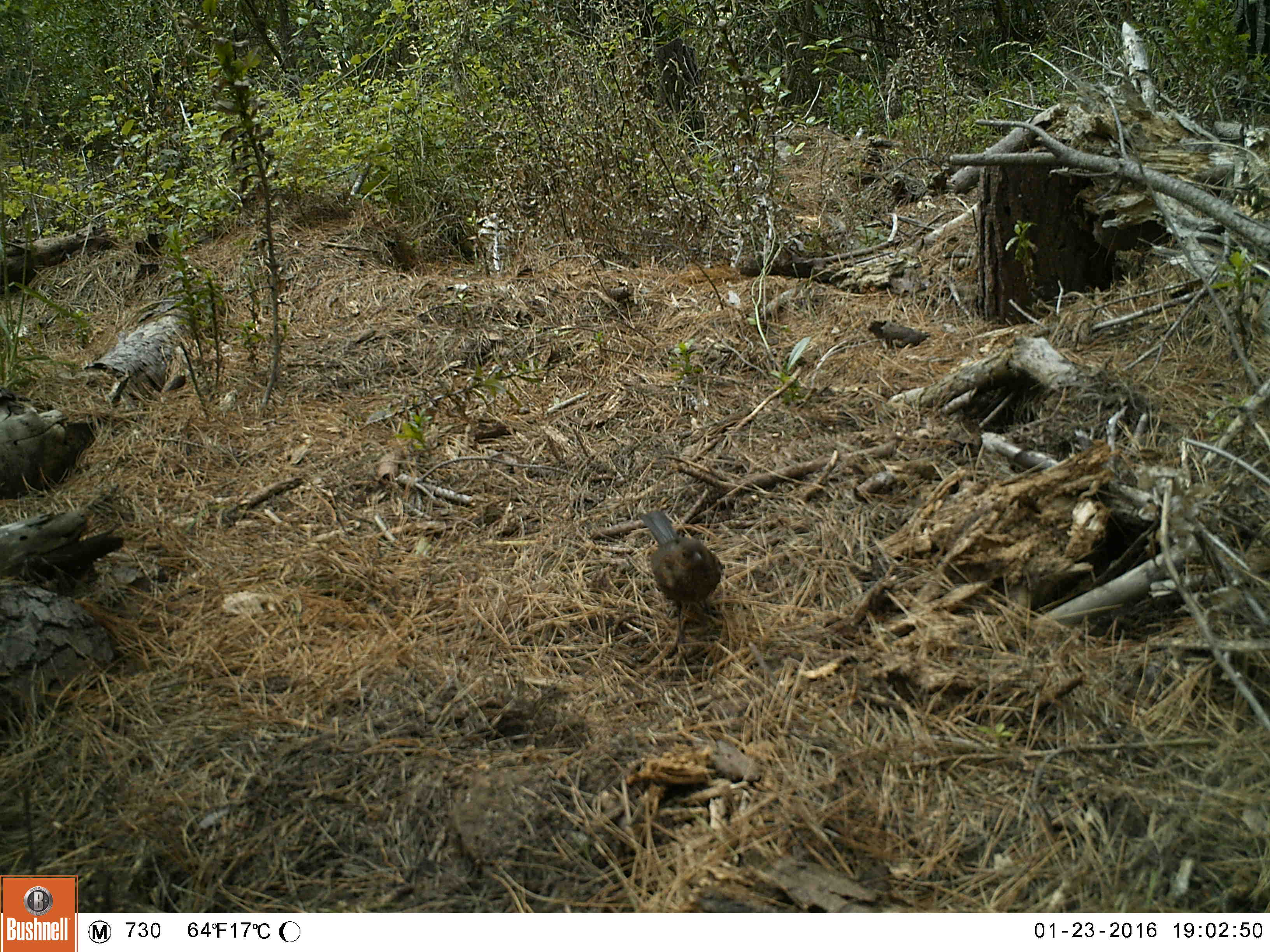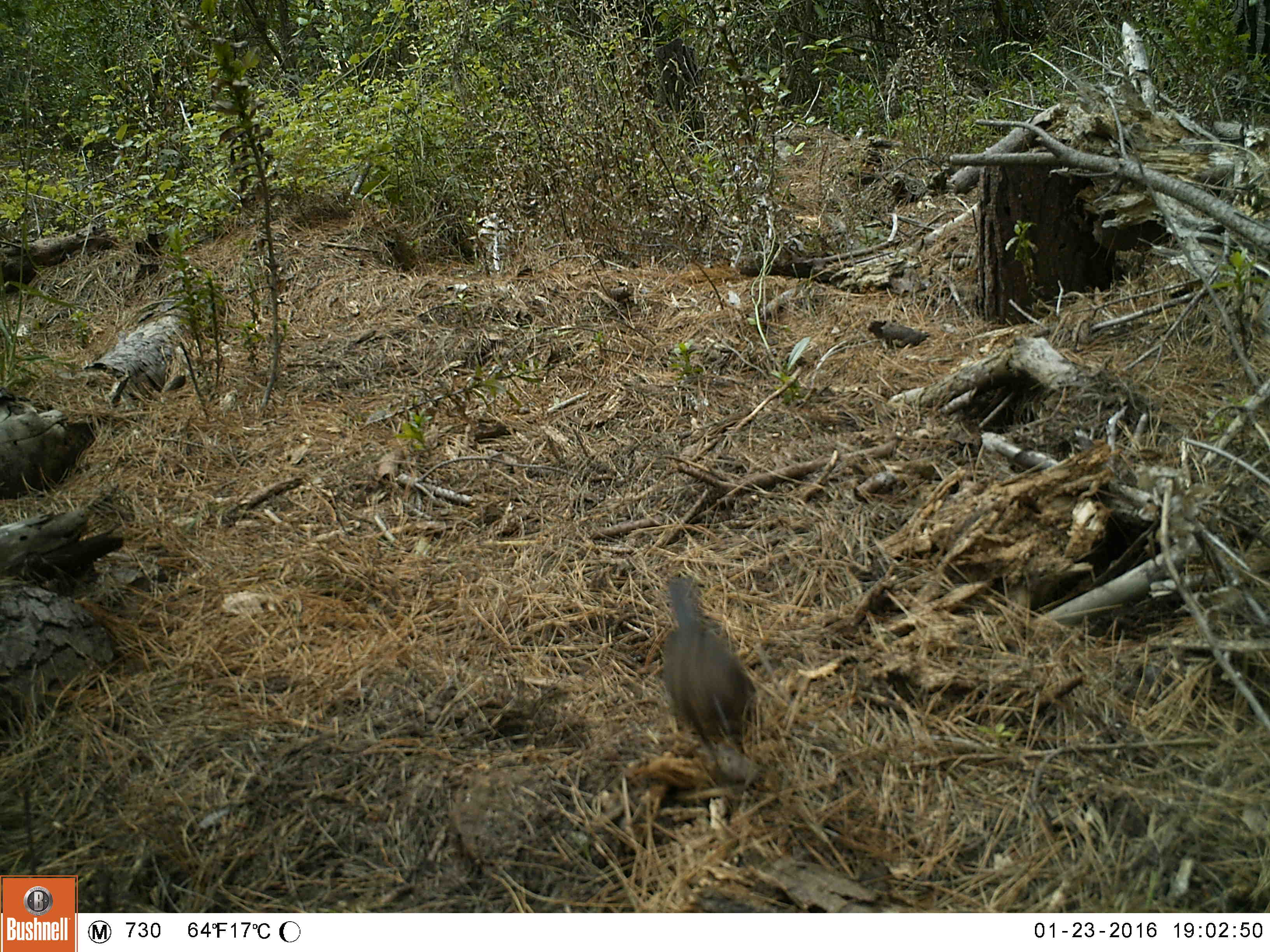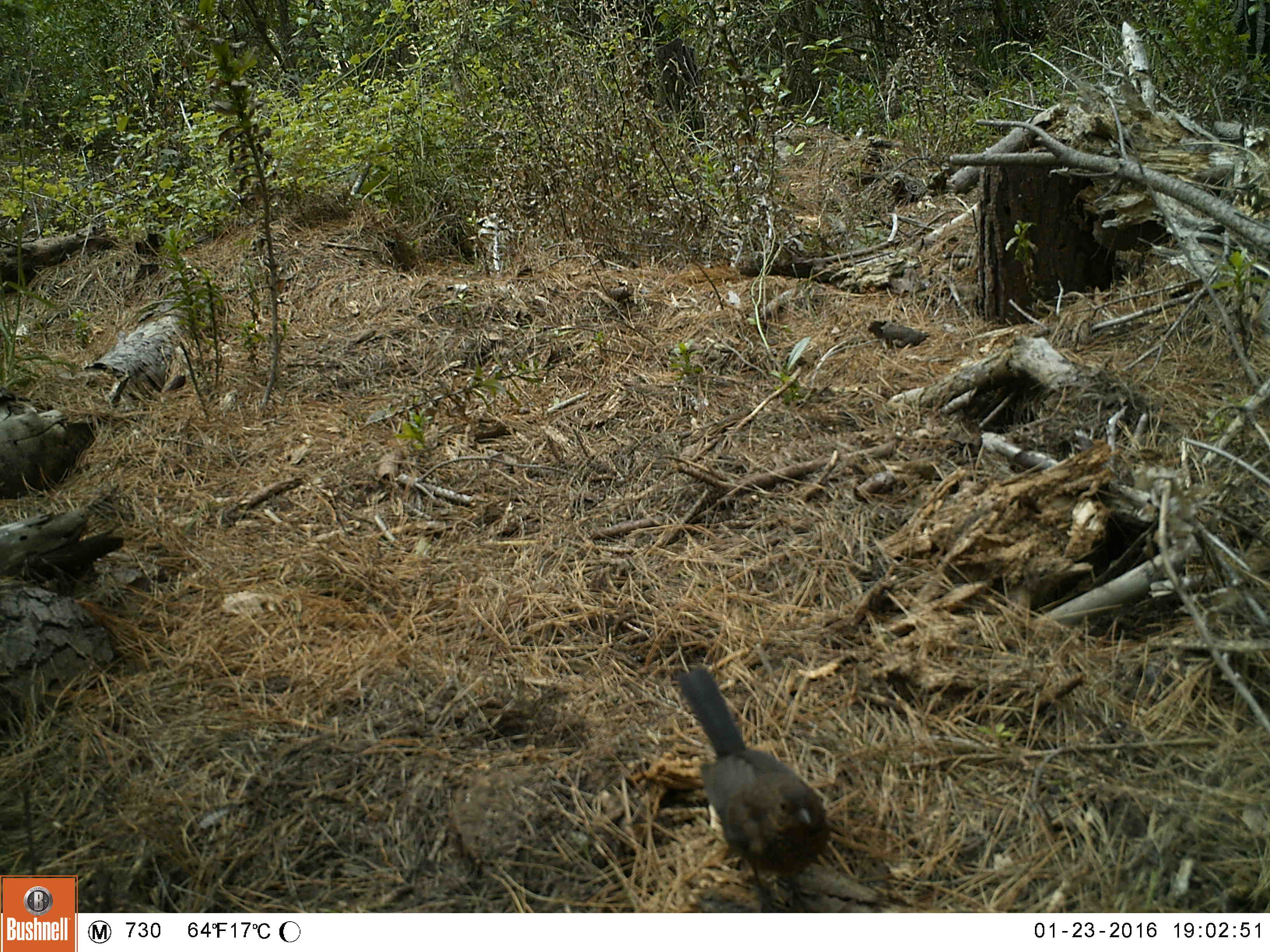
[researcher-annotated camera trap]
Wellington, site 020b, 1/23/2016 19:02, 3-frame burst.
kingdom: Animalia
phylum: Chordata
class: Aves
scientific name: Aves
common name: bird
Bird (Aves).